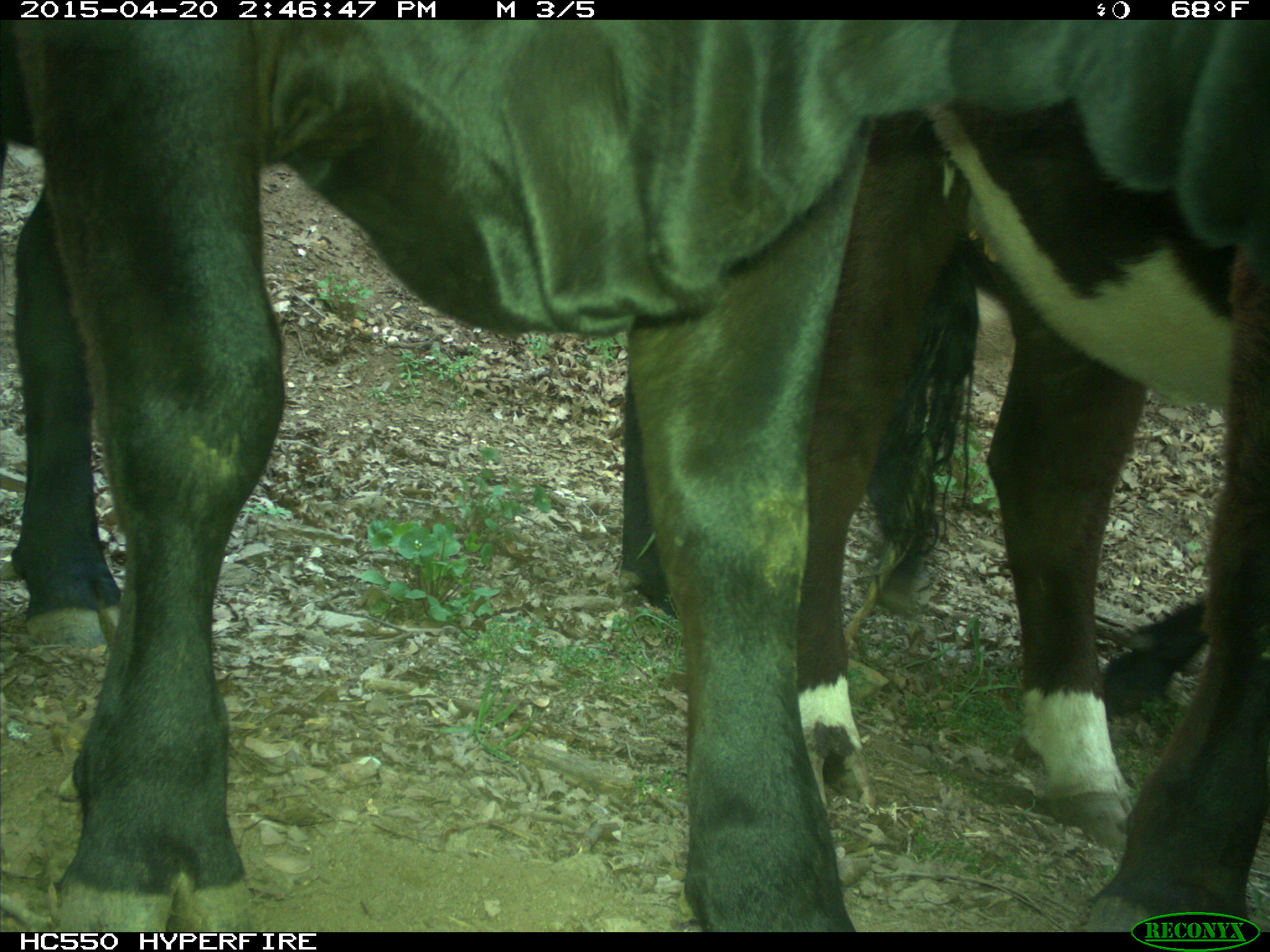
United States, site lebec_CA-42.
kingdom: Animalia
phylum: Chordata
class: Mammalia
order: Artiodactyla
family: Bovidae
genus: Bos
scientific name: Bos taurus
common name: domestic cow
Bos taurus (domestic cow).